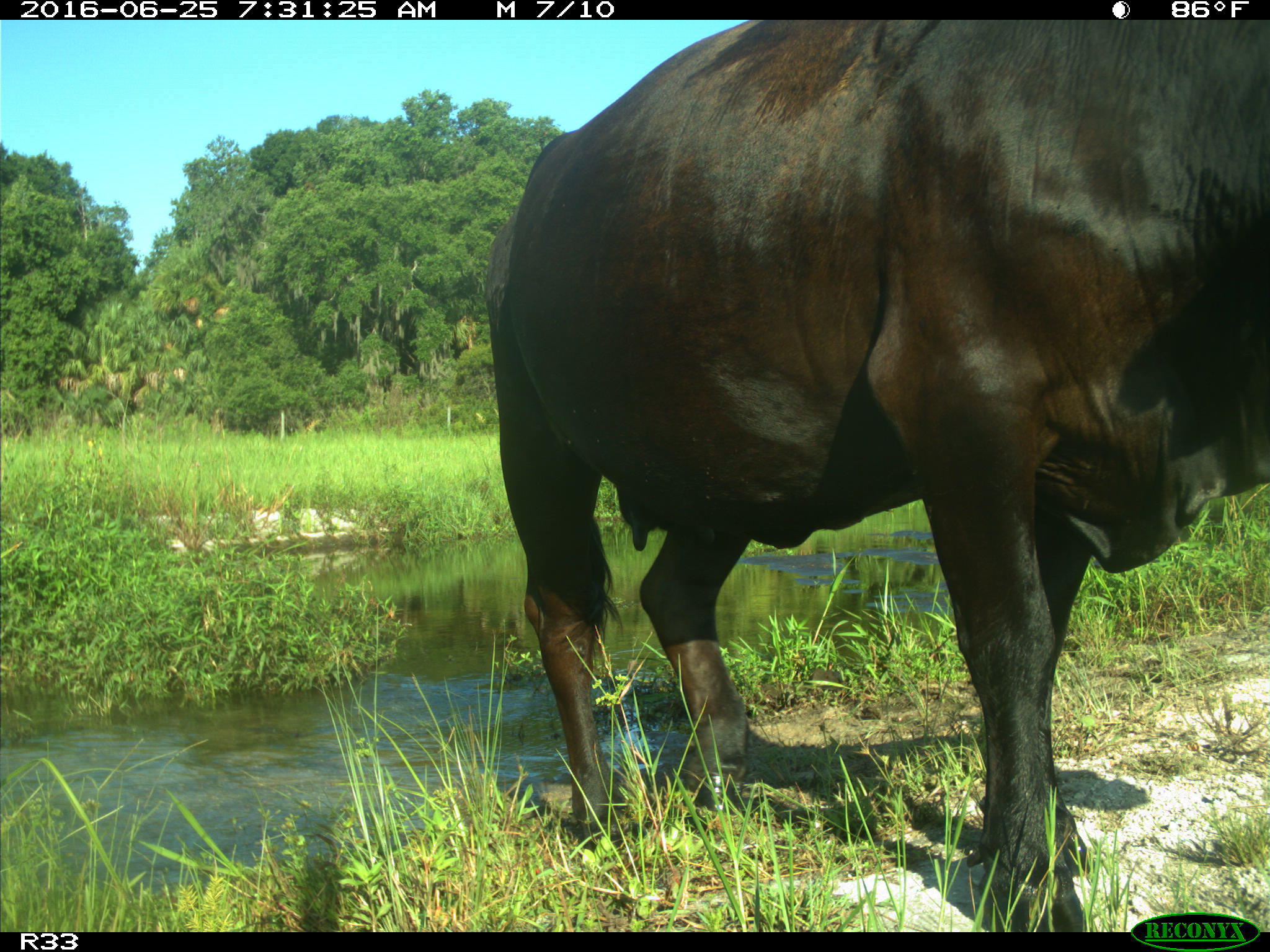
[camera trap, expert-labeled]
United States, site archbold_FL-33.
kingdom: Animalia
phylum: Chordata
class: Mammalia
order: Artiodactyla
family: Bovidae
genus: Bos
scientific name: Bos taurus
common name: domestic cow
Bos taurus (domestic cow).